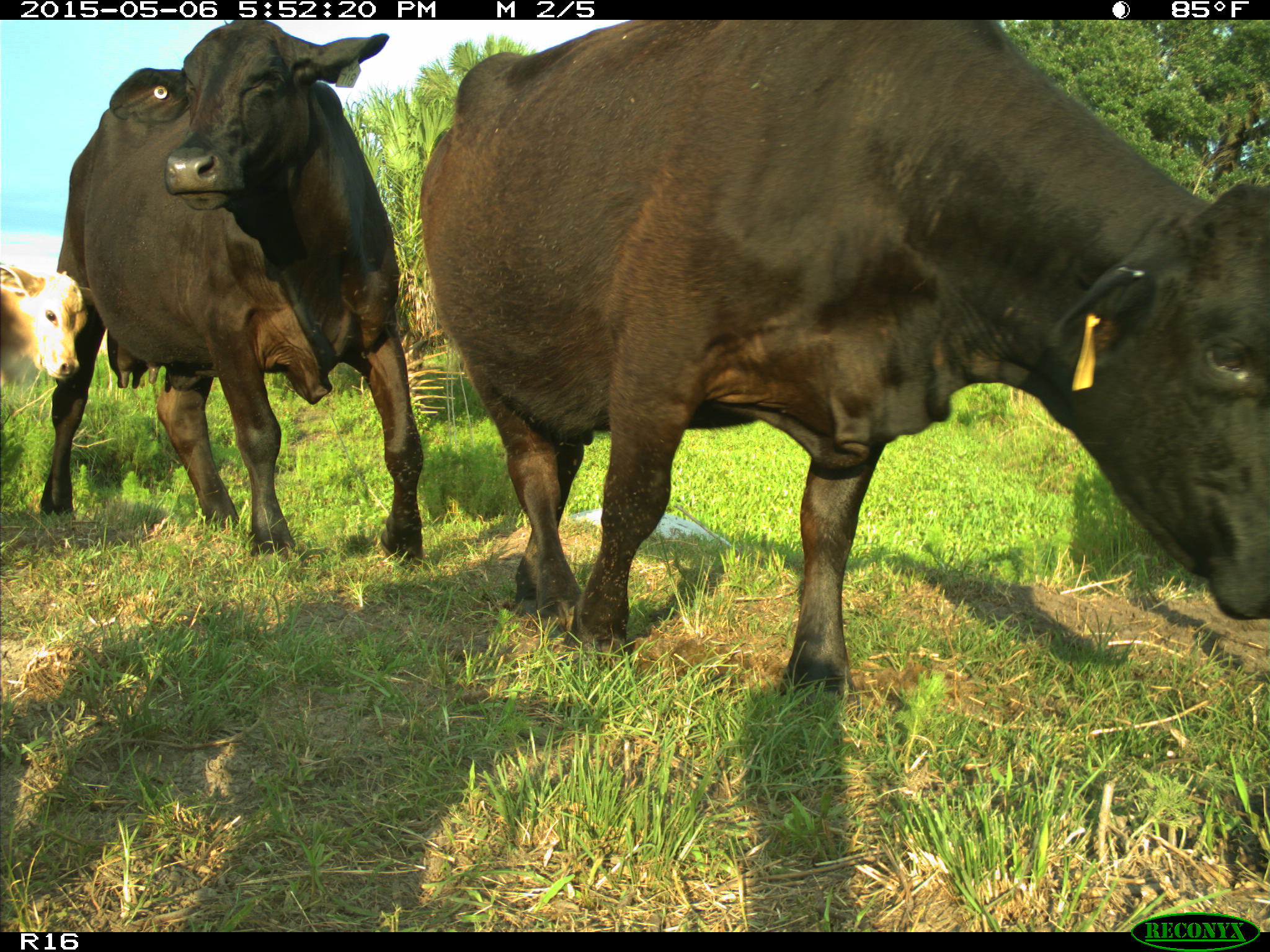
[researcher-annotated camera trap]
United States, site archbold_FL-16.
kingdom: Animalia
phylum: Chordata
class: Mammalia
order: Artiodactyla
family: Bovidae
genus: Bos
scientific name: Bos taurus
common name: domestic cow